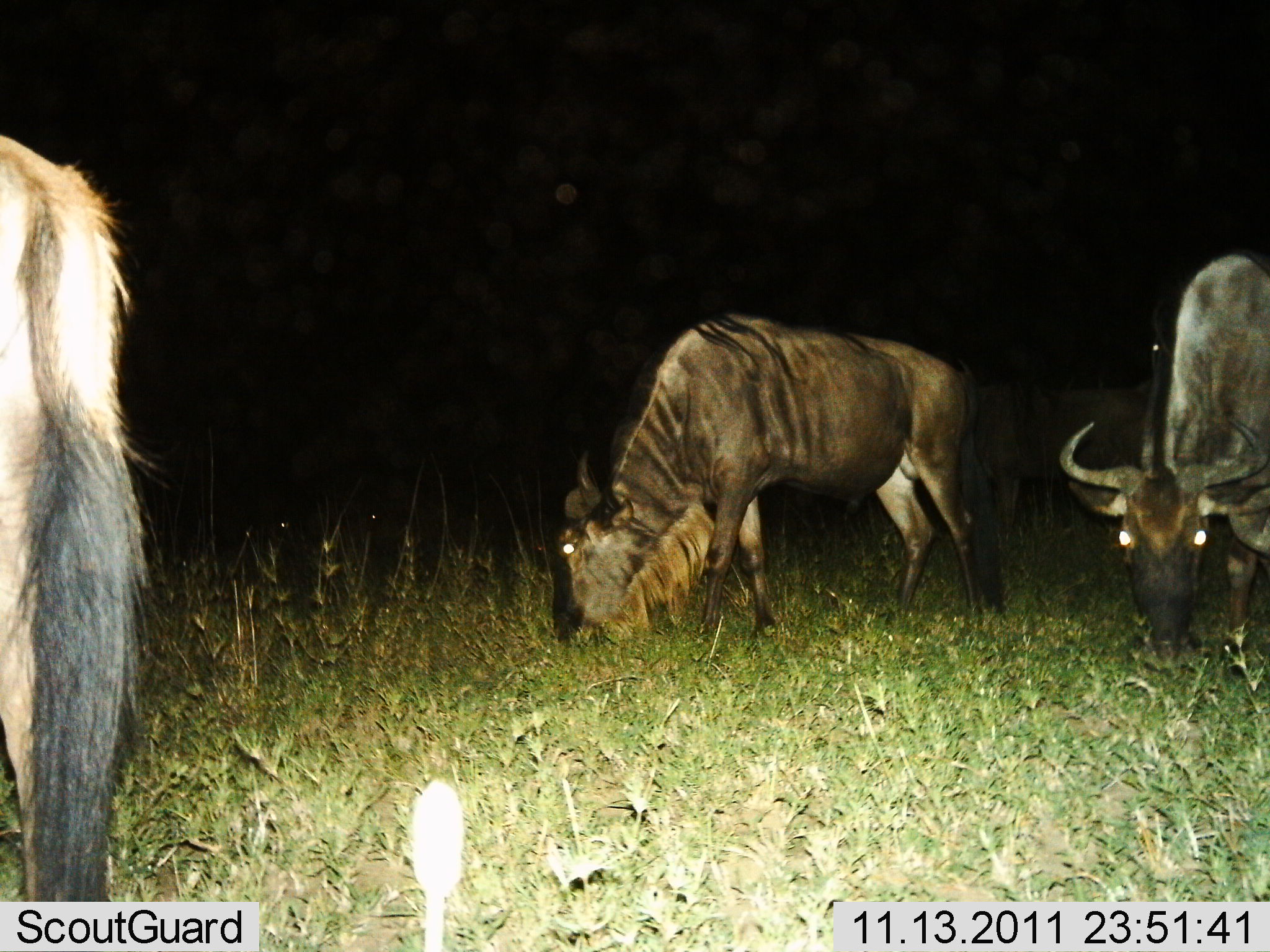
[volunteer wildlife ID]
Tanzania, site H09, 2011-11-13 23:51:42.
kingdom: Animalia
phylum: Chordata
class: Mammalia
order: Artiodactyla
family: Bovidae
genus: Connochaetes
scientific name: Connochaetes taurinus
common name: blue wildebeest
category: wildebeest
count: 3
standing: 17%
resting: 0%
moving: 0%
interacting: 0%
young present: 0%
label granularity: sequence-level